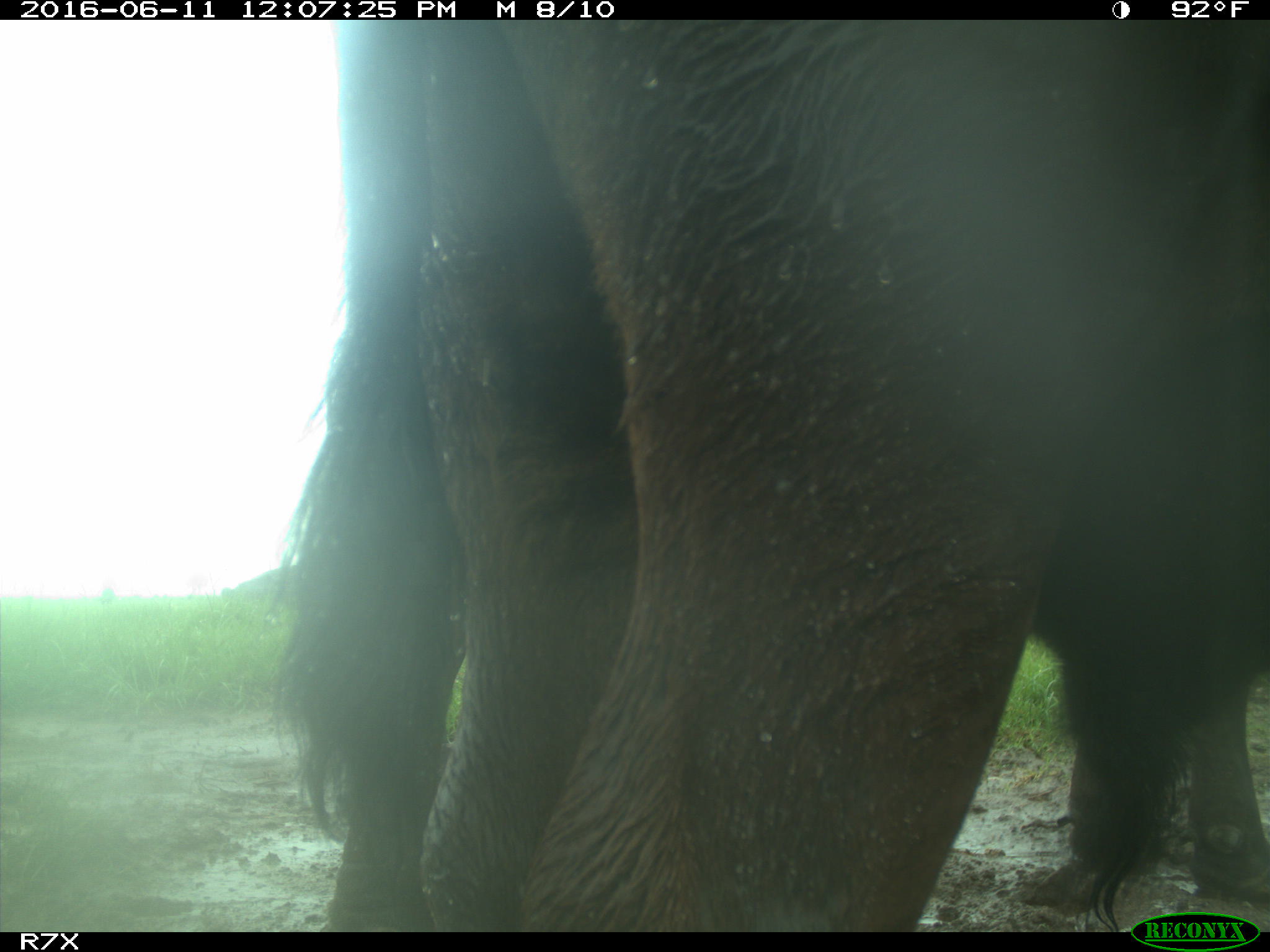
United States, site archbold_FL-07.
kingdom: Animalia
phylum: Chordata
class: Mammalia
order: Artiodactyla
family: Bovidae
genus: Bos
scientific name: Bos taurus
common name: domestic cow